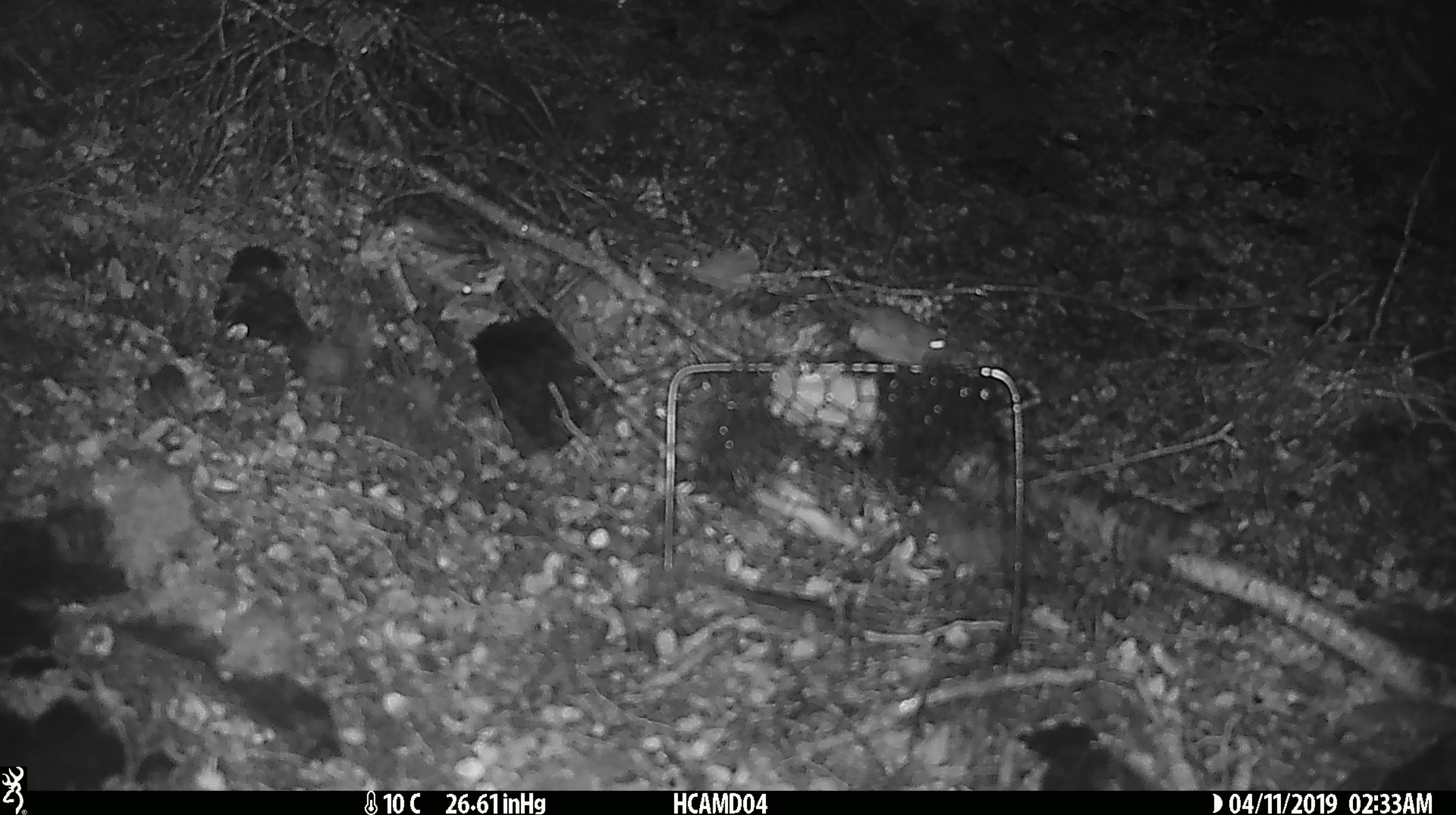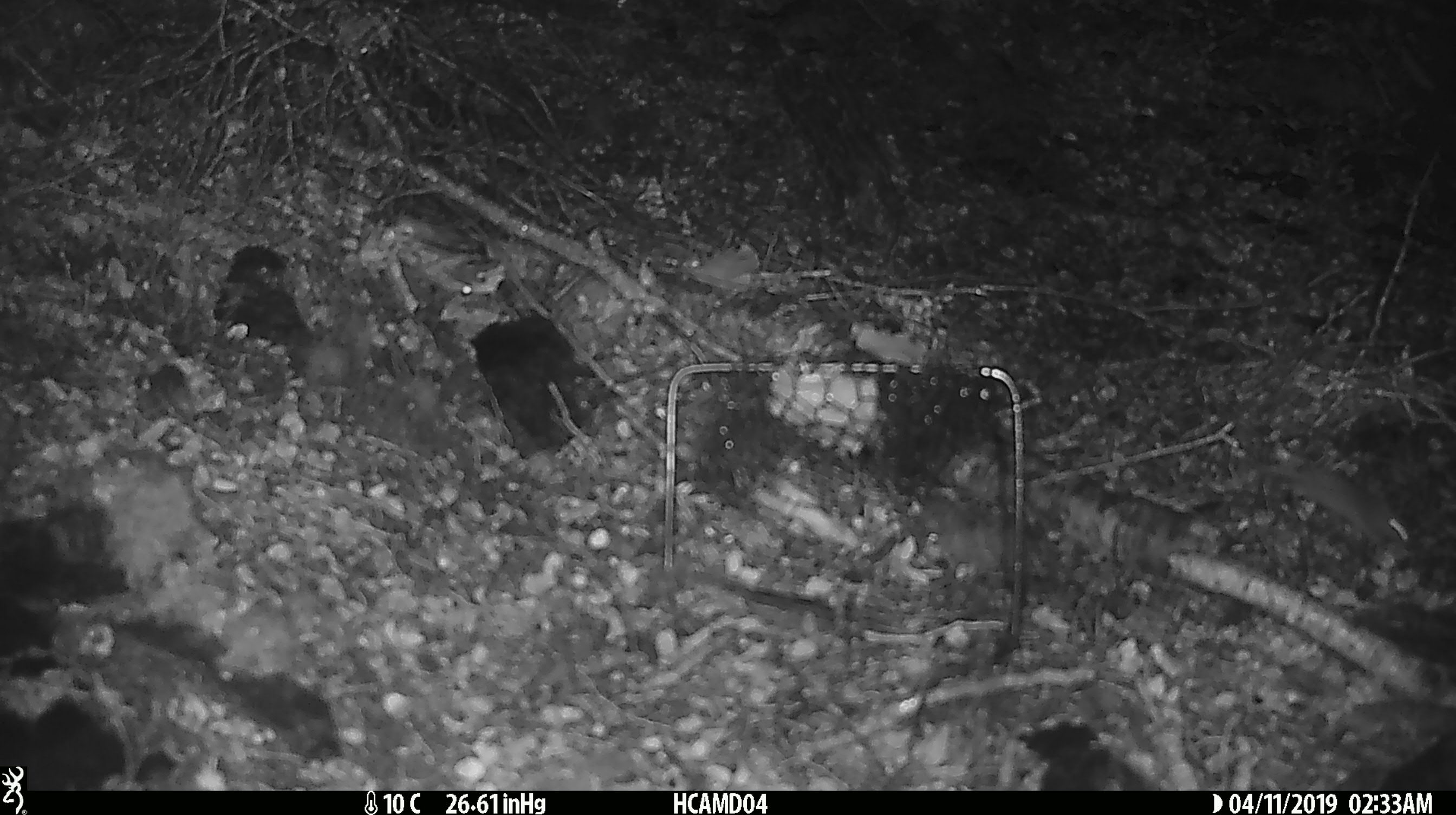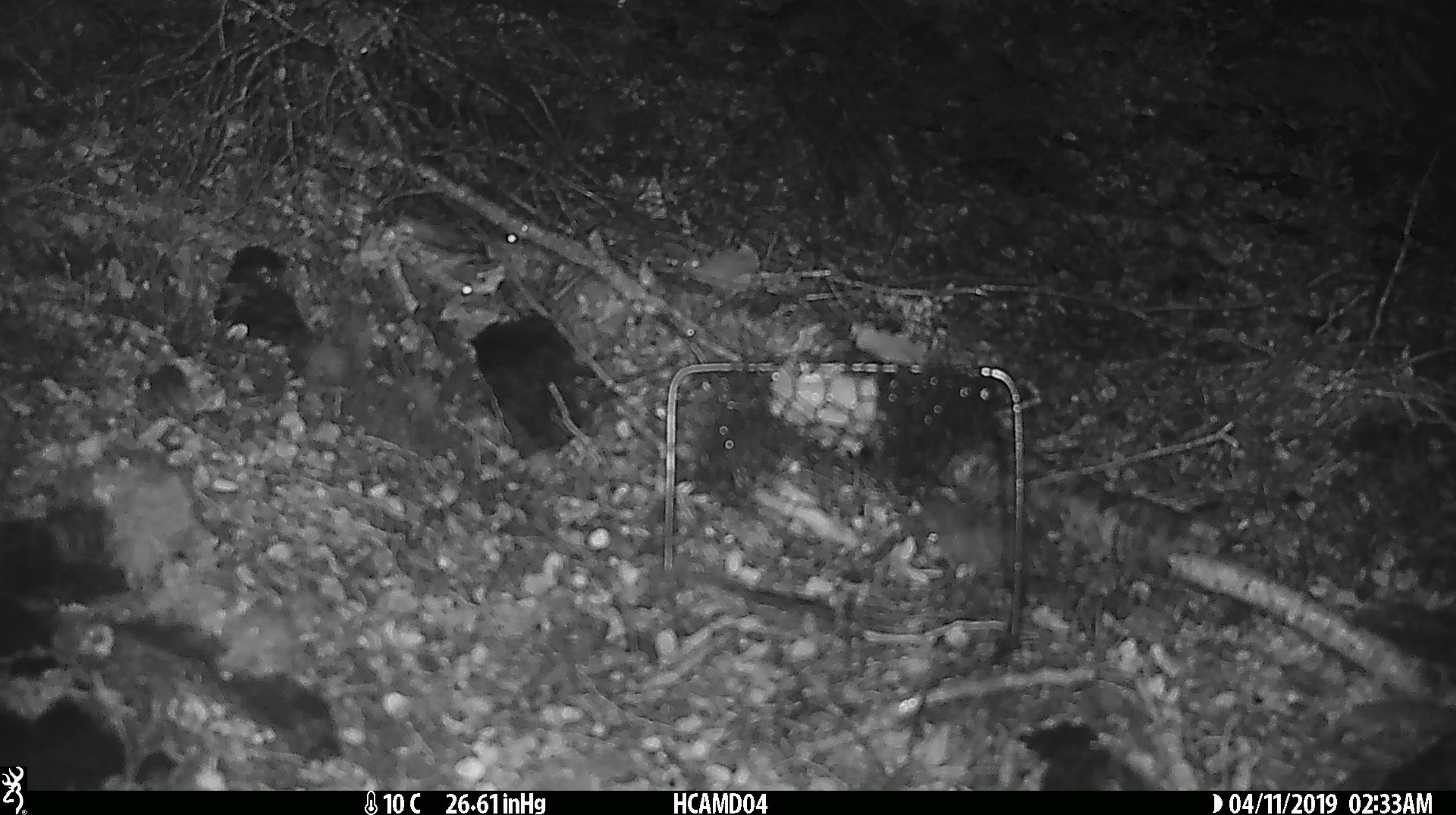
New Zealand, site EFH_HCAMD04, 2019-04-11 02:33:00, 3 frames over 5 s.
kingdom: Animalia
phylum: Chordata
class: Mammalia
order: Rodentia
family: Muridae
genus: Mus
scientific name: Mus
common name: mouse